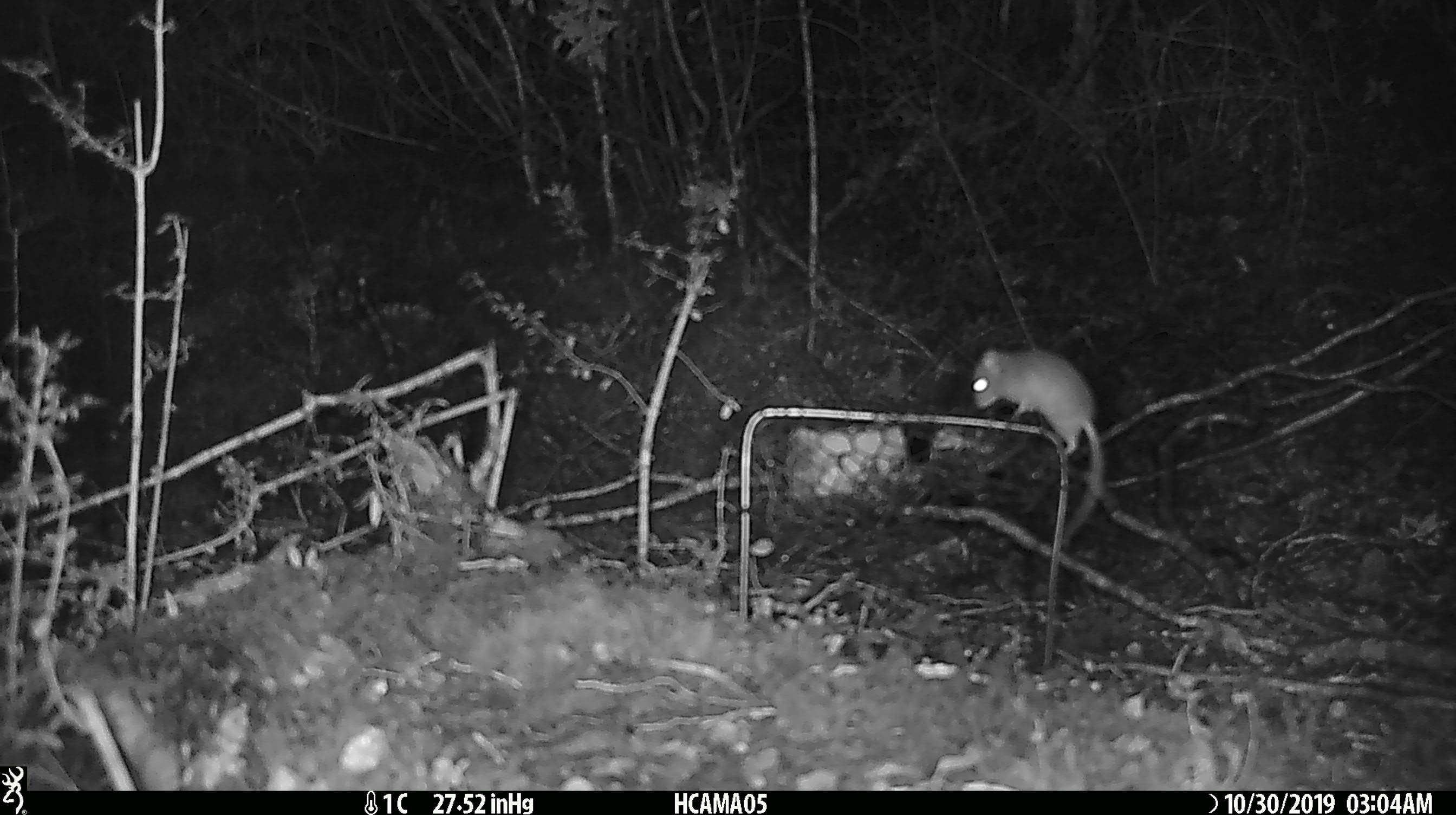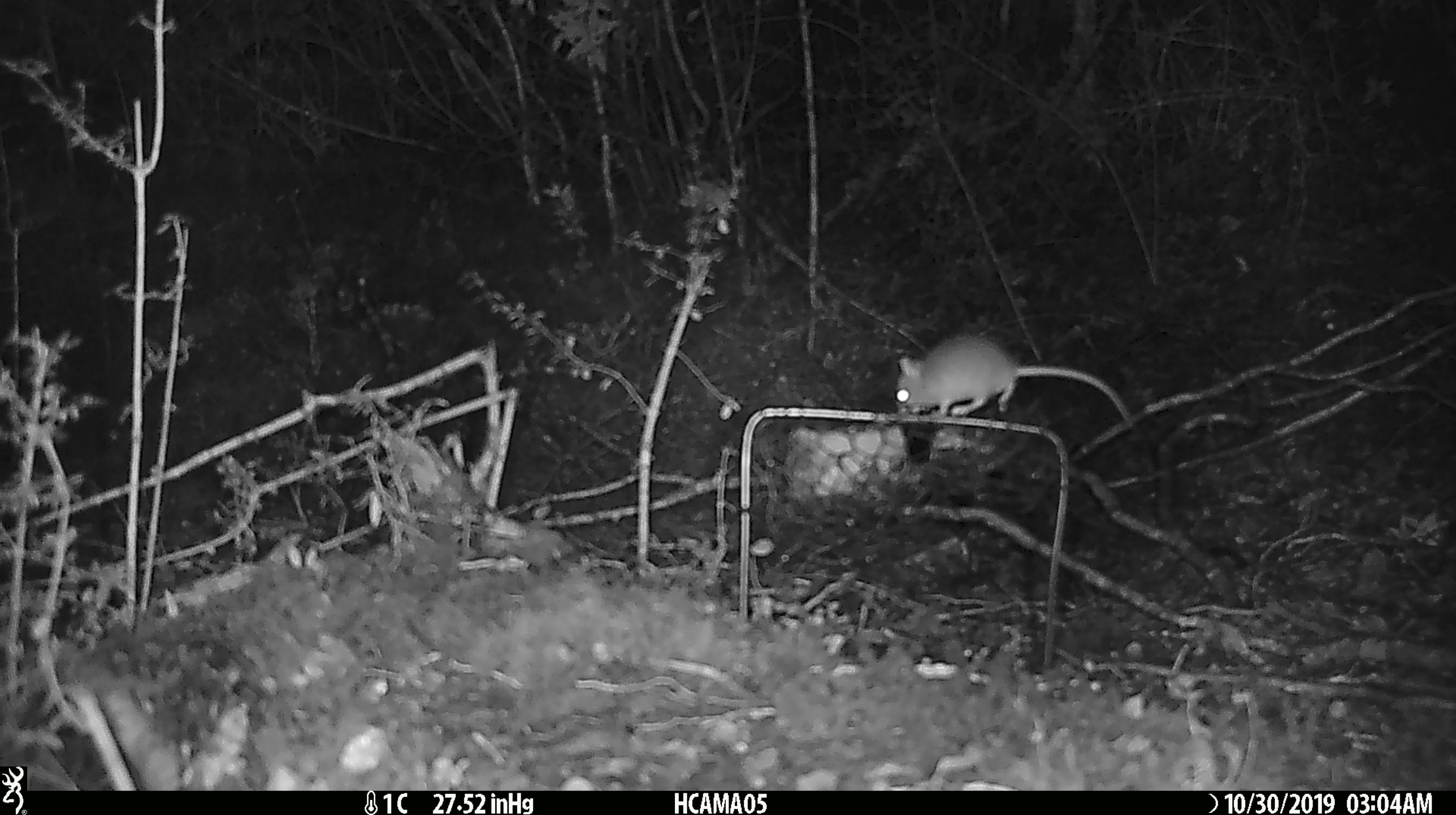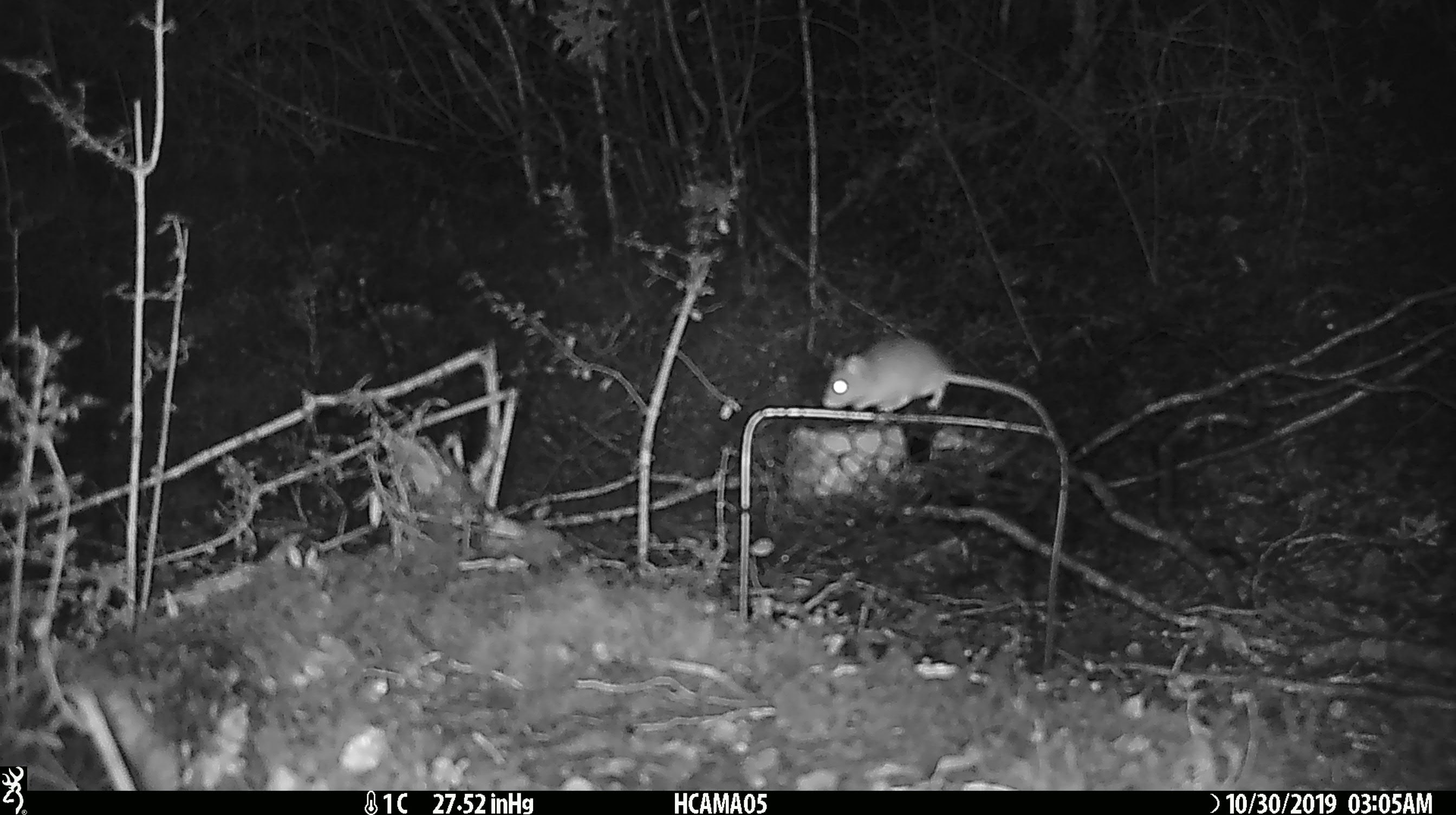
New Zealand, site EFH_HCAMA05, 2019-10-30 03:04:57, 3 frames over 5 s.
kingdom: Animalia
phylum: Chordata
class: Mammalia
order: Rodentia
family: Muridae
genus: Mus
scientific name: Mus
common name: mouse